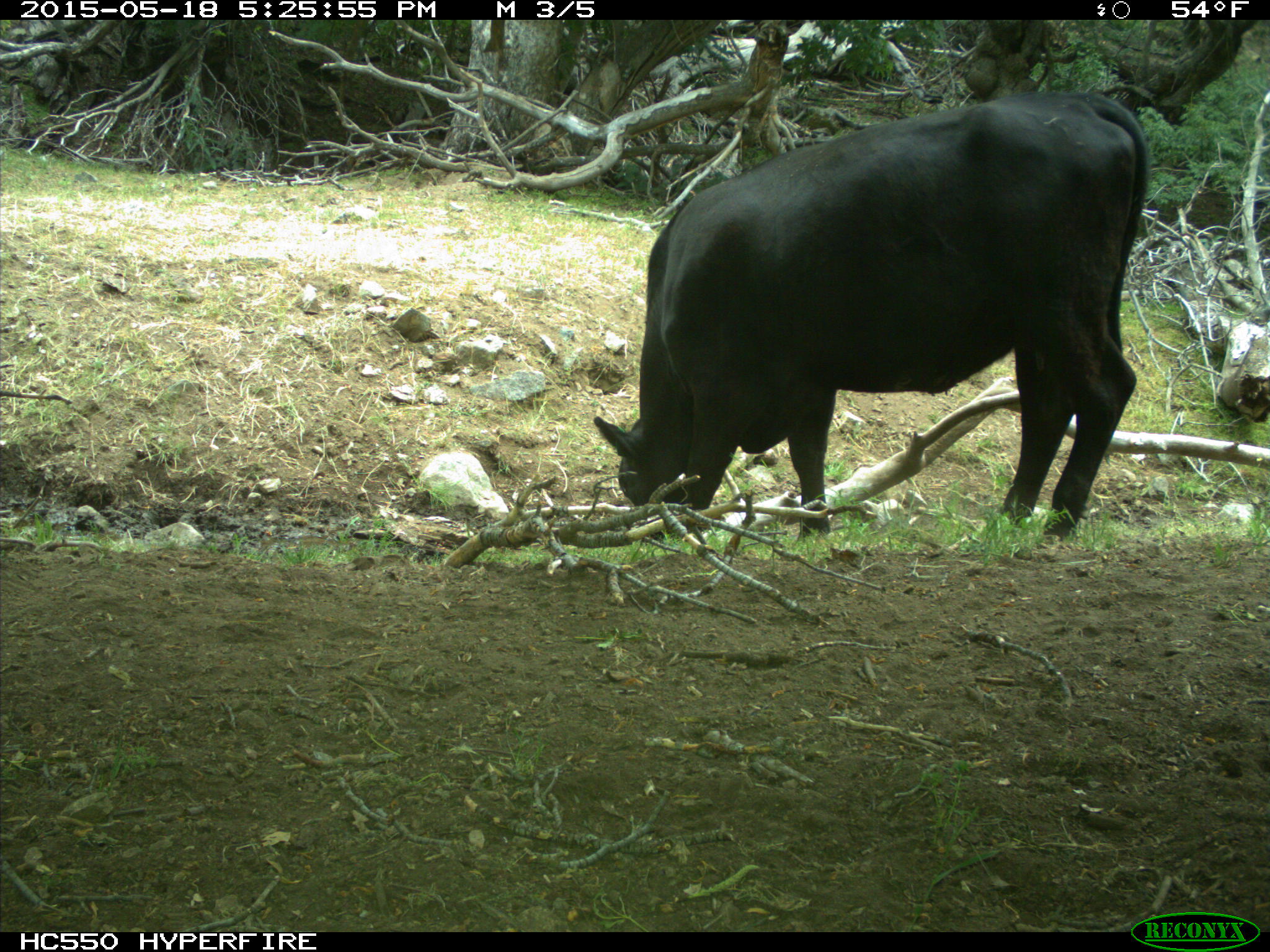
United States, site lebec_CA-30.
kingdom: Animalia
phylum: Chordata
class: Mammalia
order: Artiodactyla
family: Bovidae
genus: Bos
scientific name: Bos taurus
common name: domestic cow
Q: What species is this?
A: Bos taurus (domestic cow).